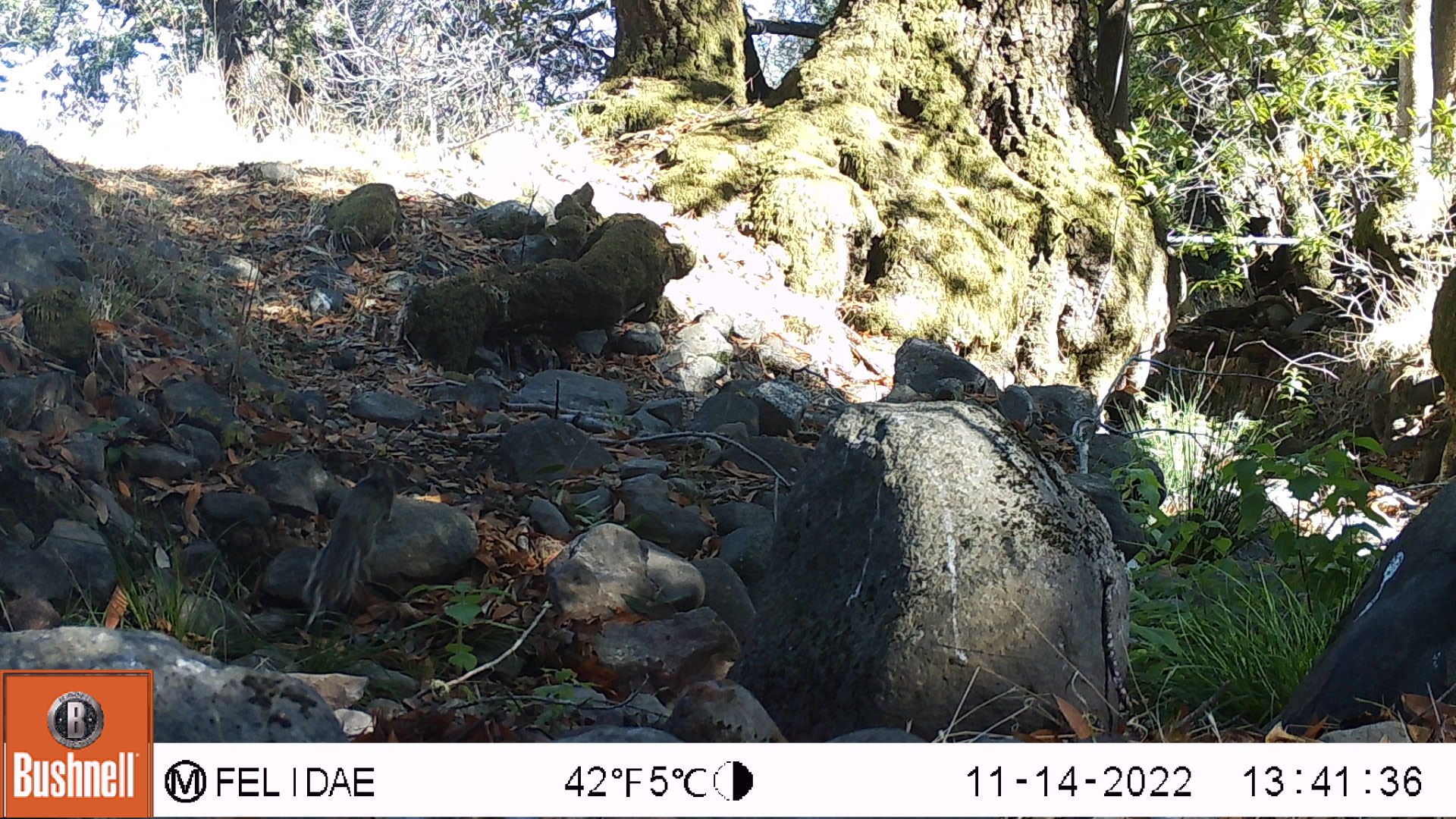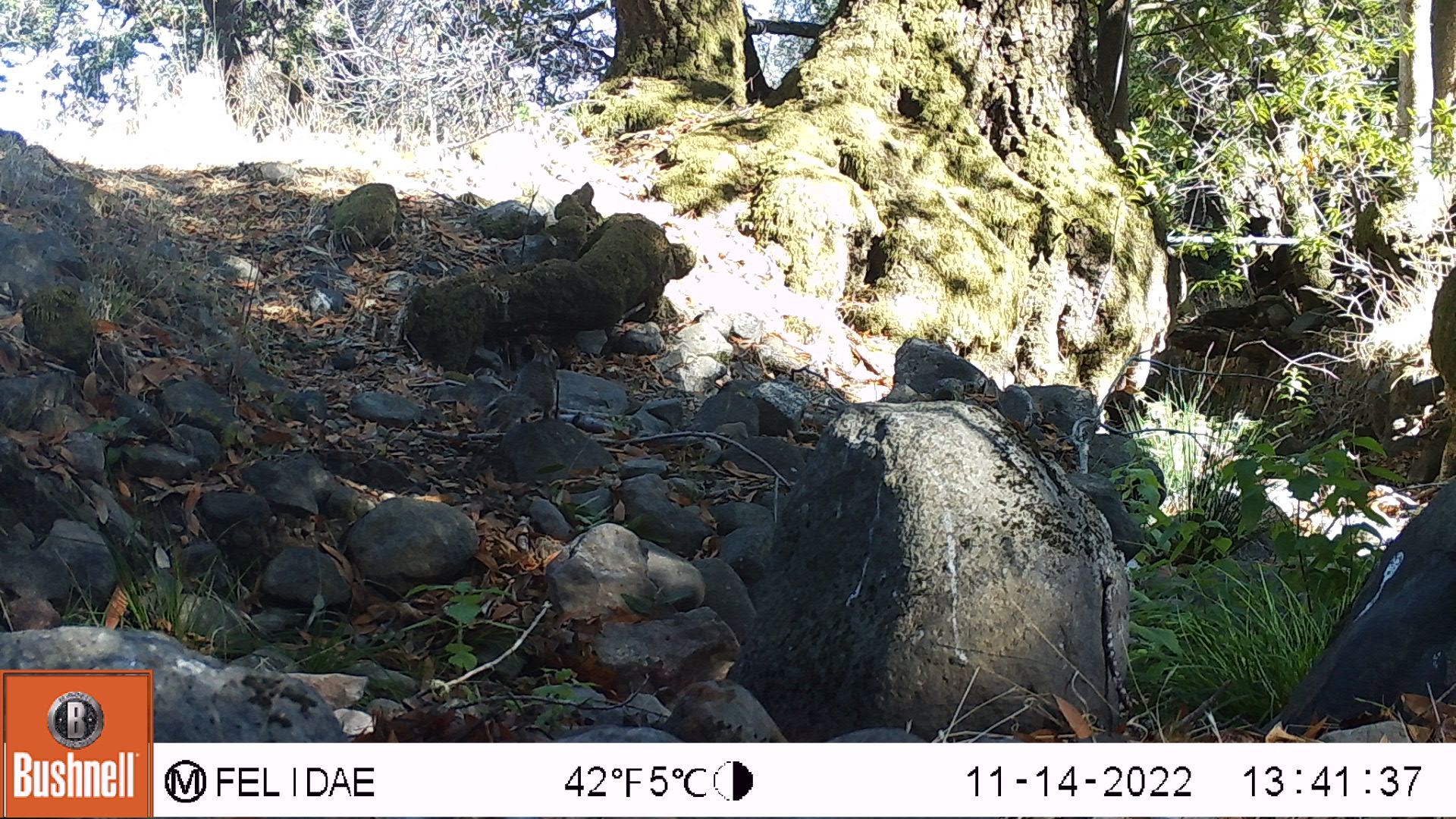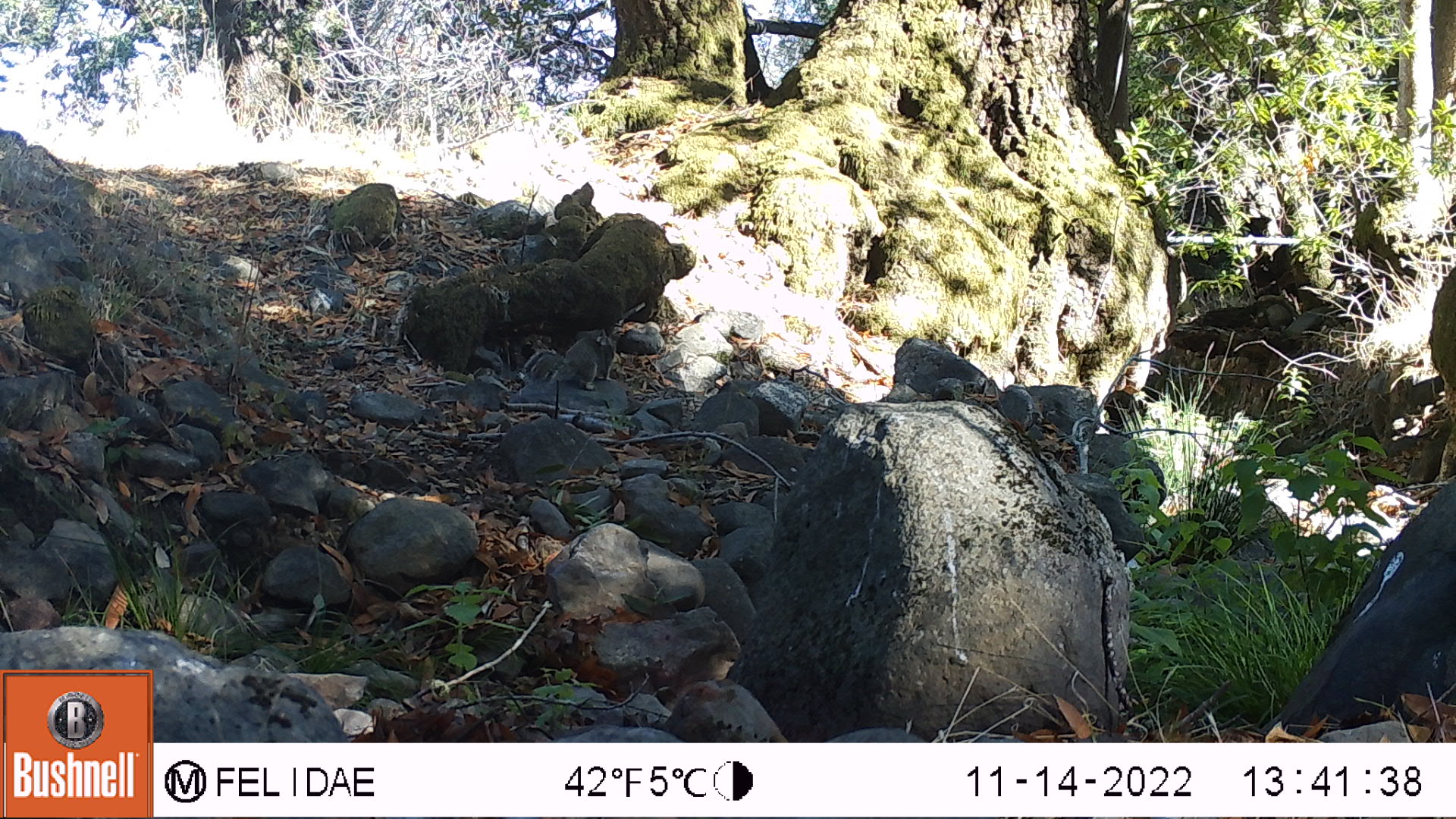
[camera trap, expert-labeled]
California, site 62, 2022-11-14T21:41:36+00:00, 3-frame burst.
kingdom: Animalia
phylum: Chordata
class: Mammalia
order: Rodentia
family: Sciuridae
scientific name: Sciuridae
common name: squirrel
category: unknown squirrel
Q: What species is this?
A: Unknown squirrel (squirrel) (Sciuridae).